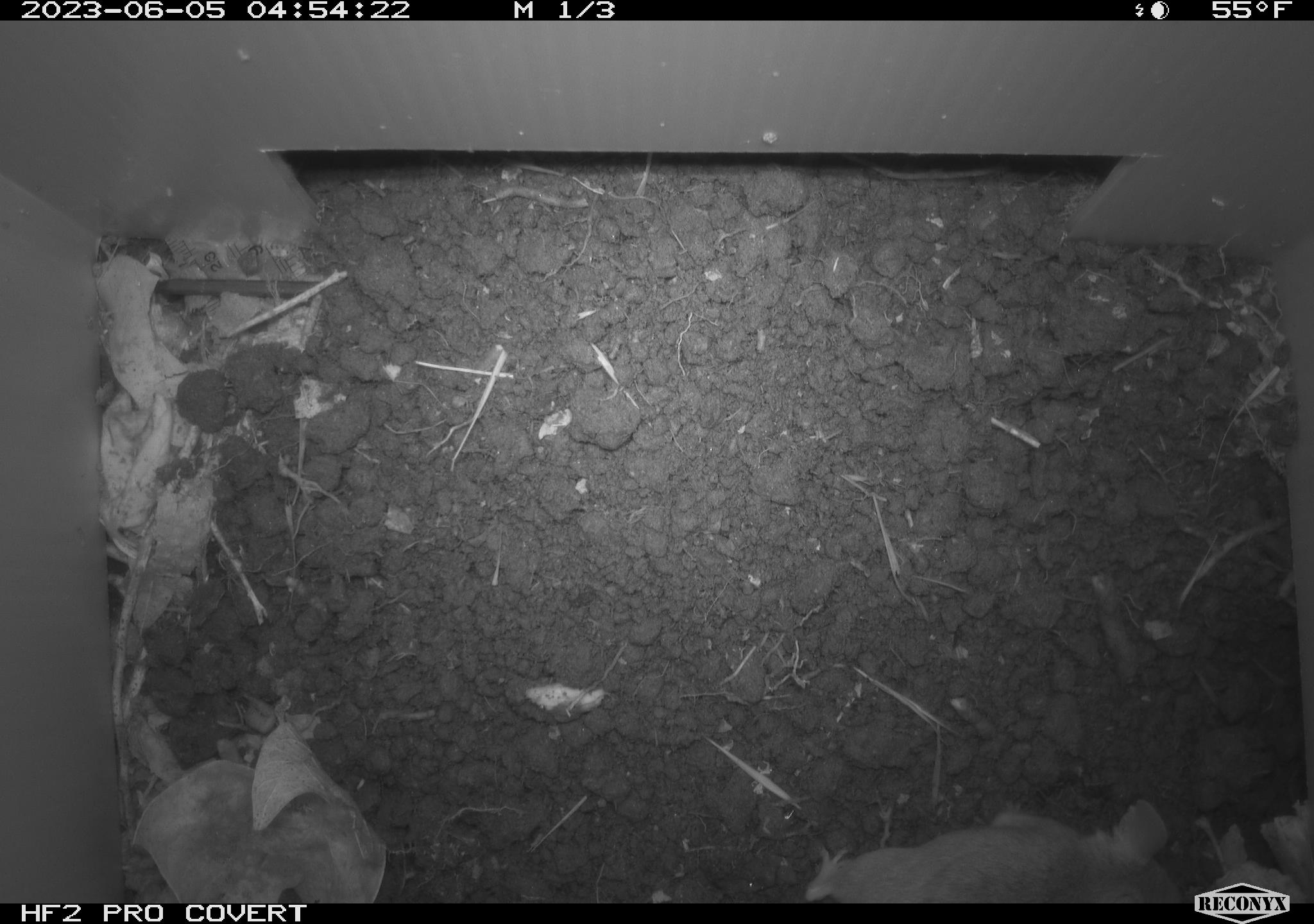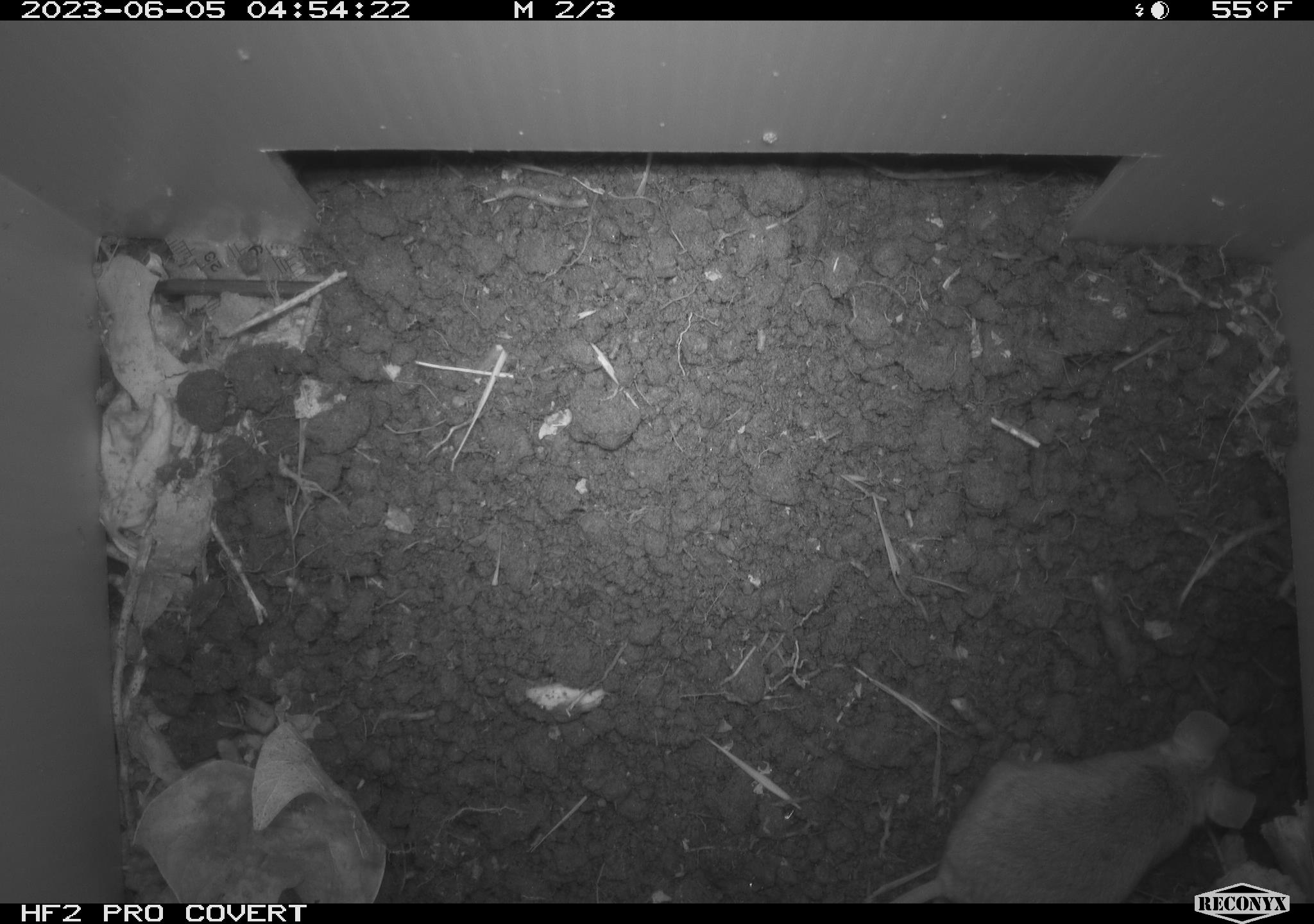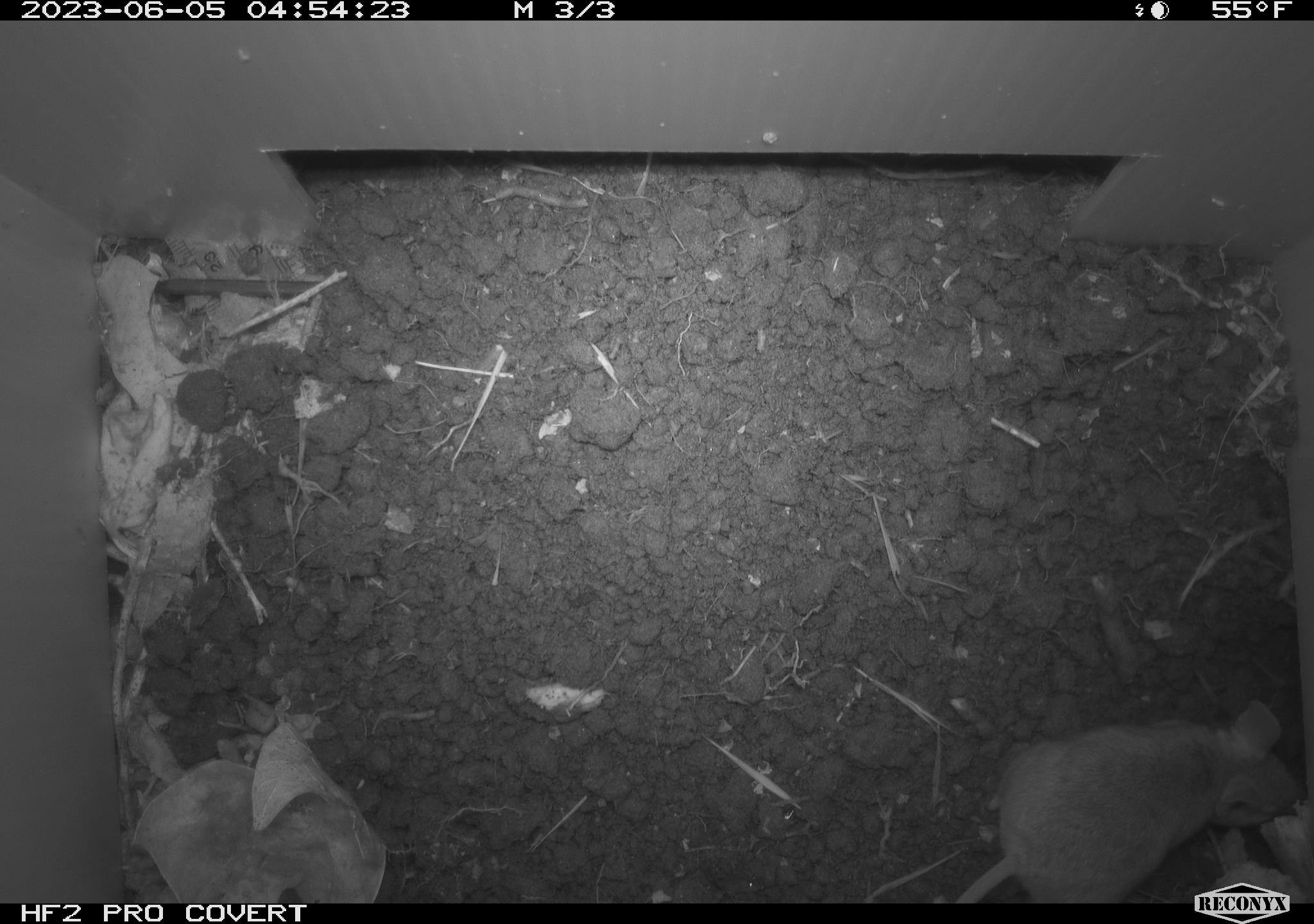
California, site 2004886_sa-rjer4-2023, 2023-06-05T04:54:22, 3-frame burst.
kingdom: Animalia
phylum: Chordata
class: Mammalia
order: Rodentia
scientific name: Rodentia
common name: mouse species